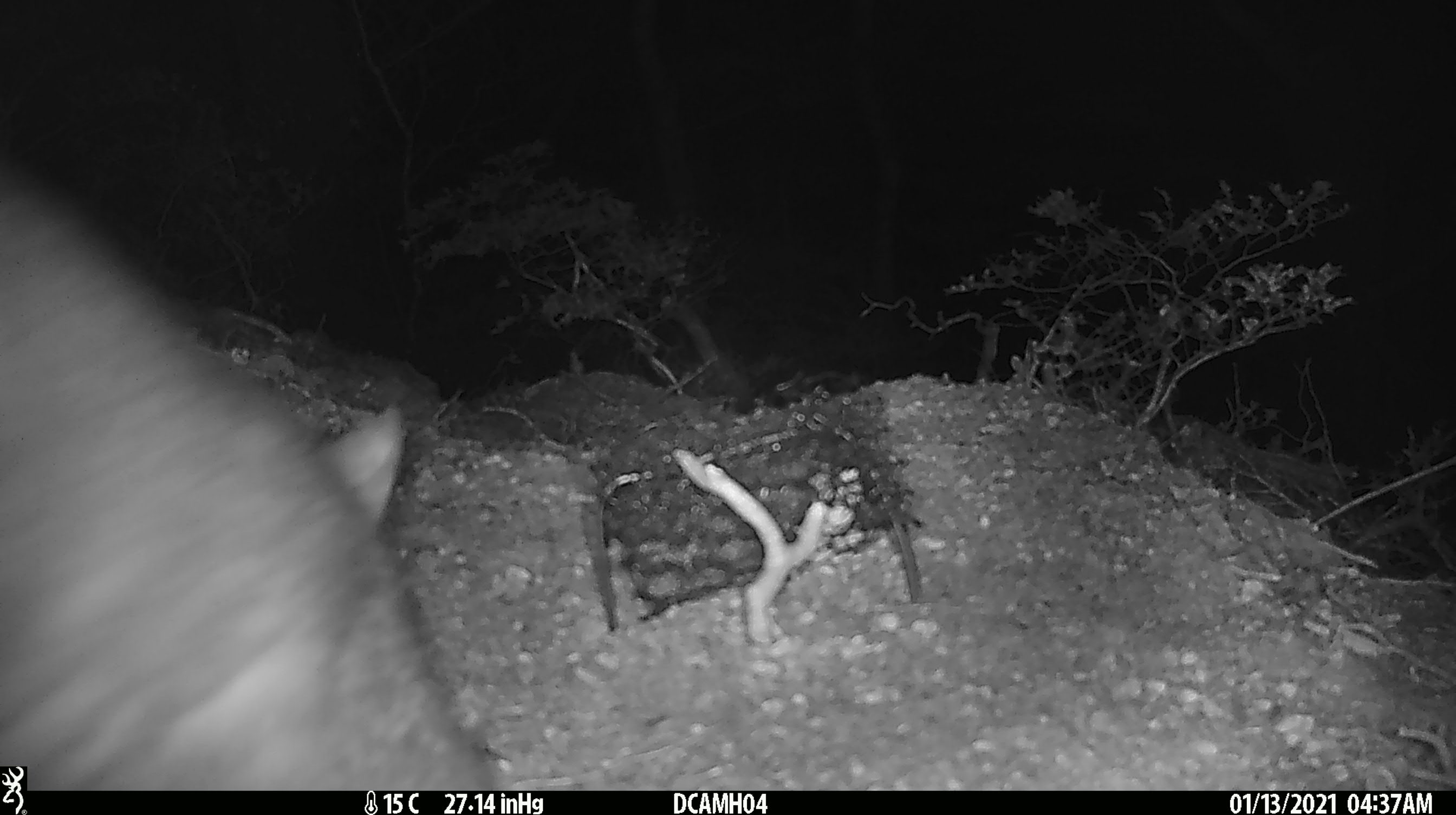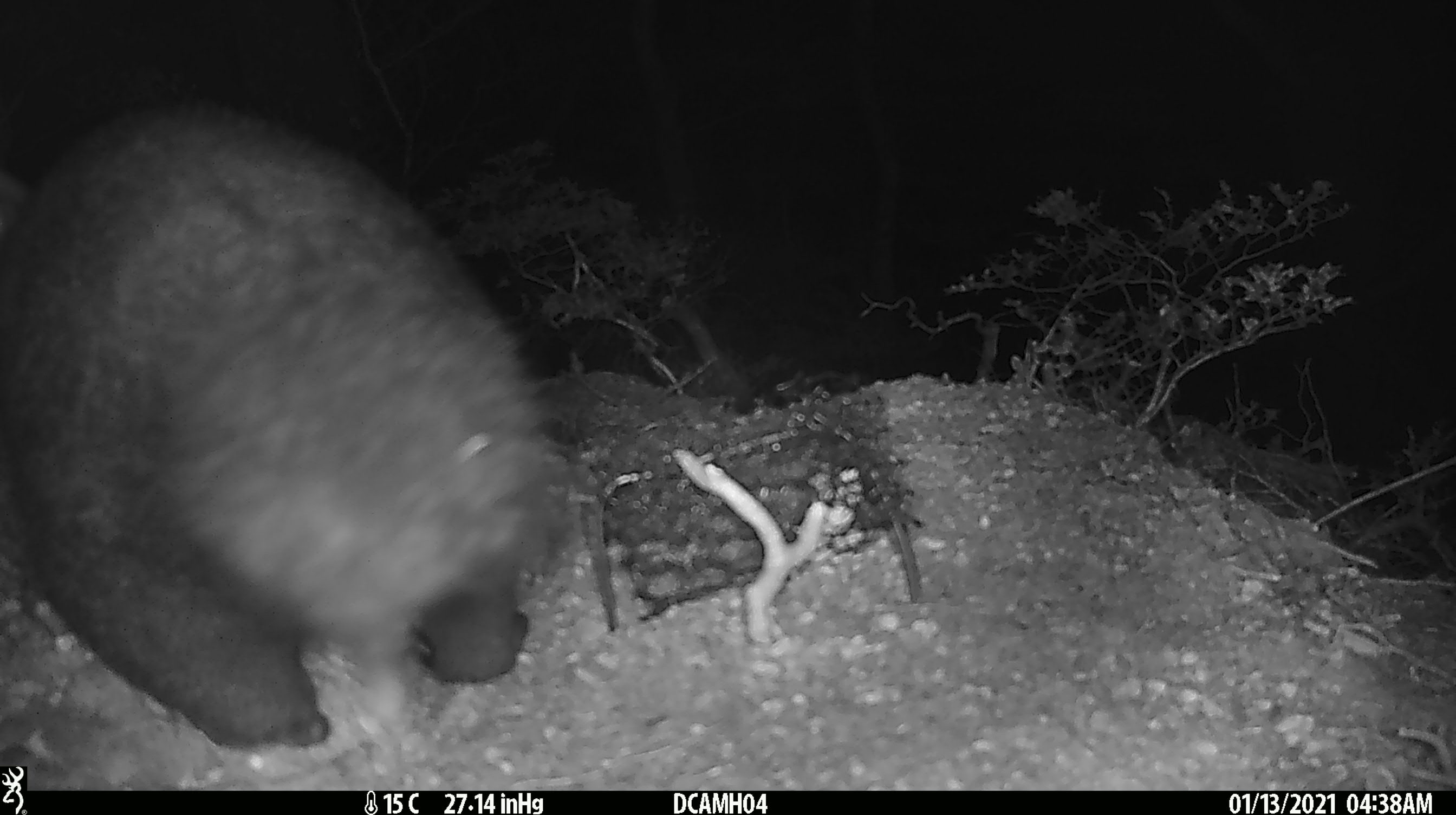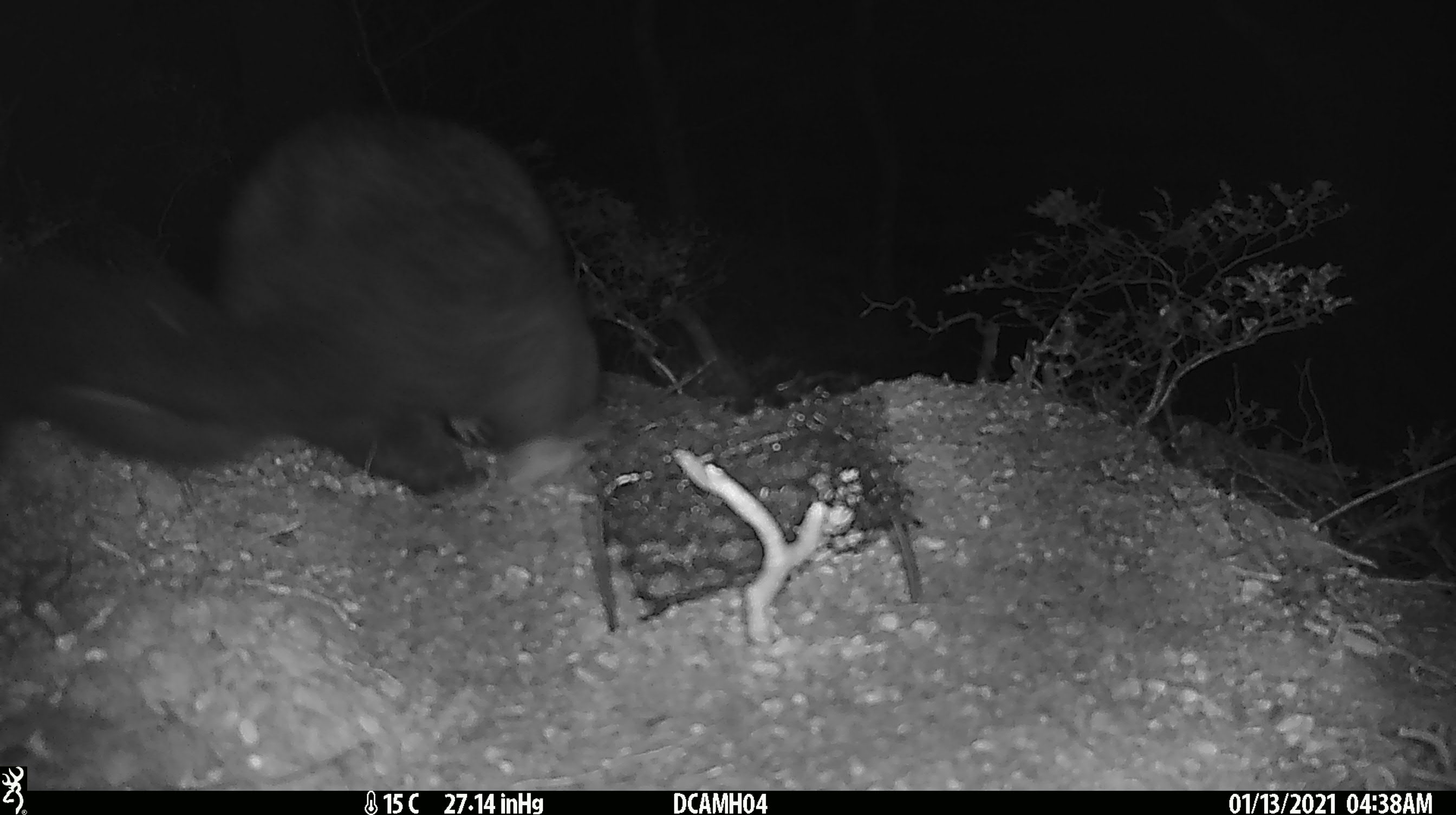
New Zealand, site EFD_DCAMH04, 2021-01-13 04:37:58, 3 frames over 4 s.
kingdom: Animalia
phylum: Chordata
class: Mammalia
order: Diprotodontia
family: Phalangeridae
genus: Trichosurus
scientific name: Trichosurus vulpecula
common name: common brushtail possum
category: possum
Possum (common brushtail possum) (Trichosurus vulpecula).